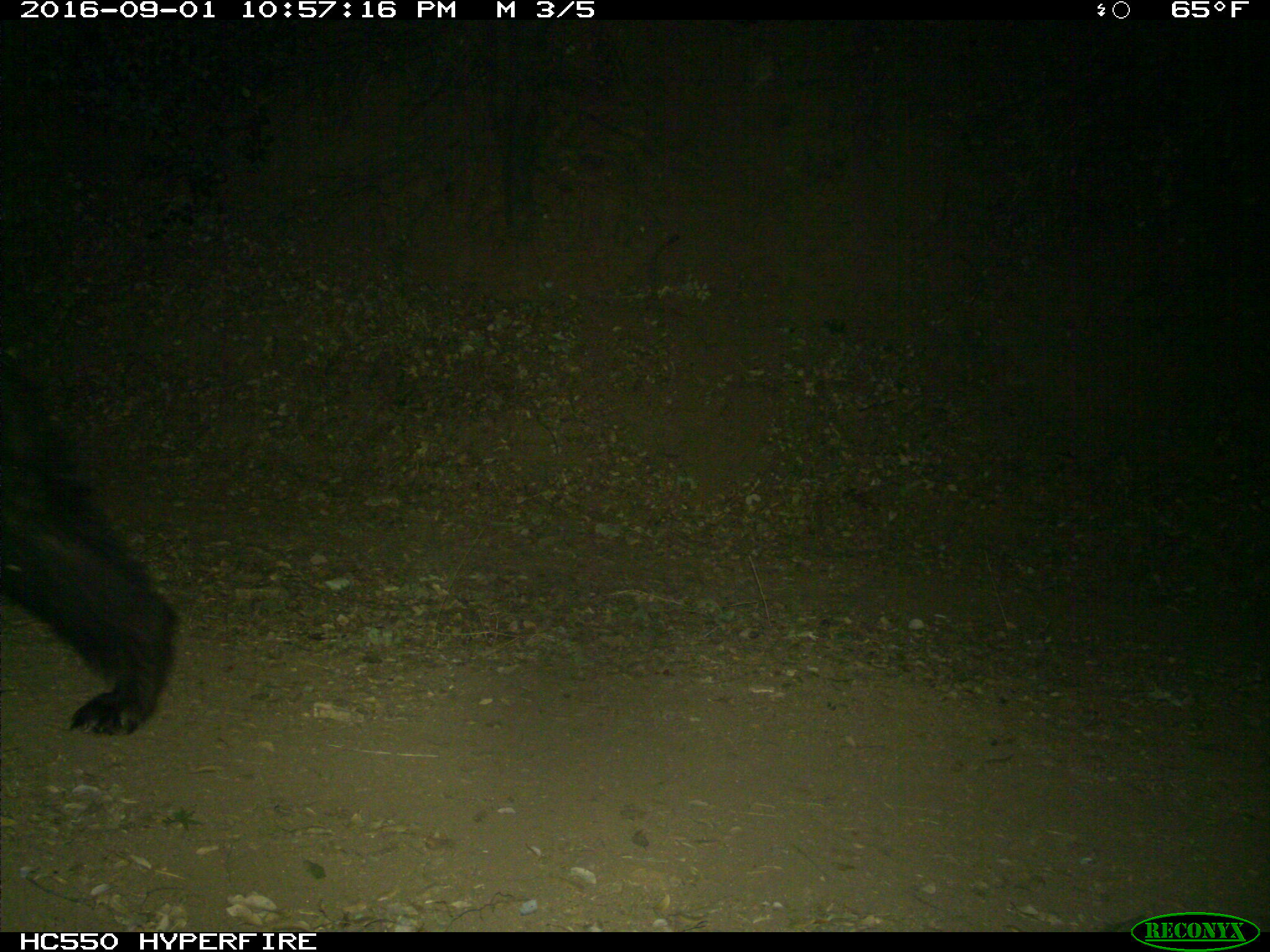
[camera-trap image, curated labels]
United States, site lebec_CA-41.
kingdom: Animalia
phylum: Chordata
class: Mammalia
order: Carnivora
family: Ursidae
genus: Ursus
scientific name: Ursus americanus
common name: american black bear